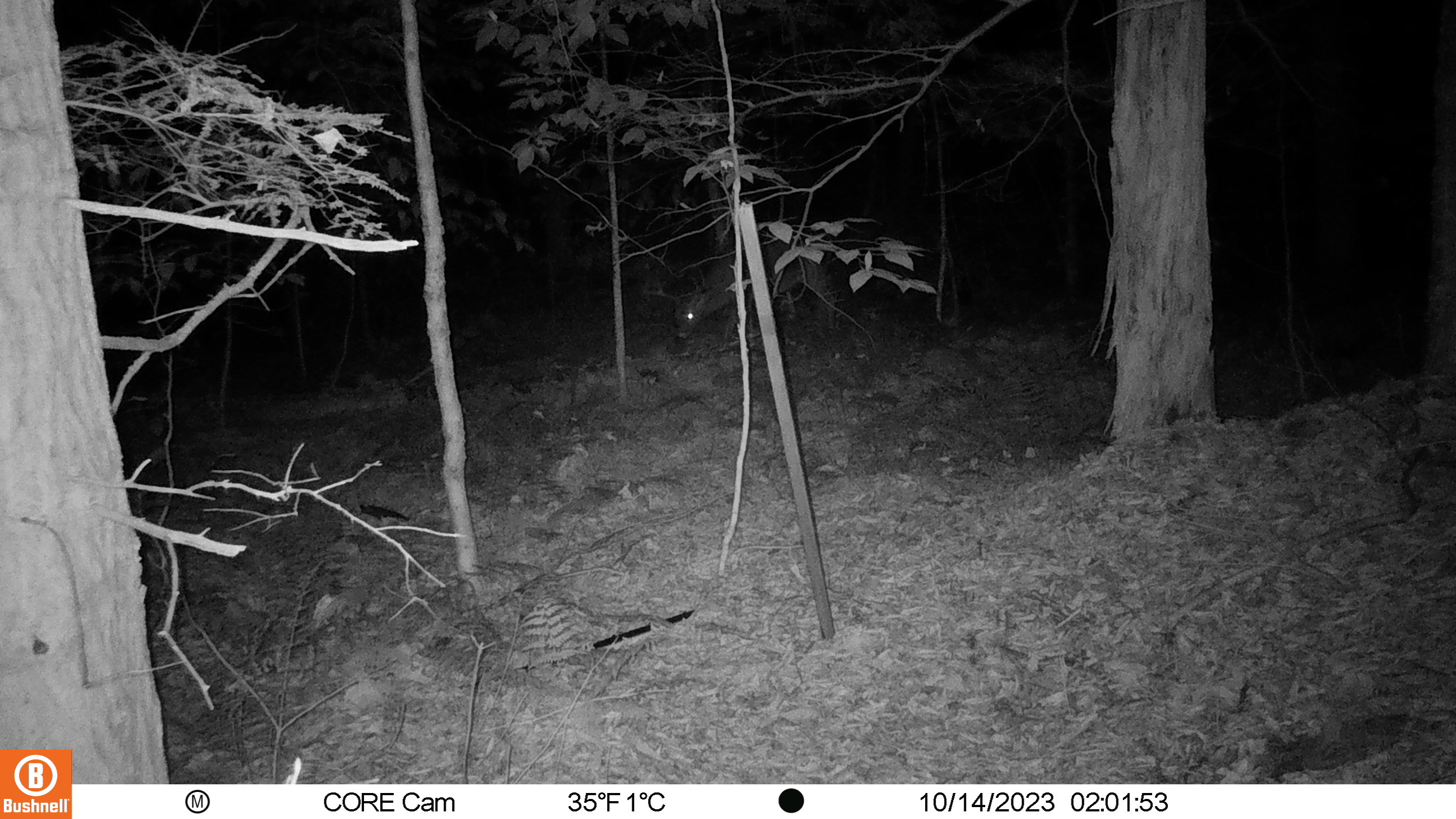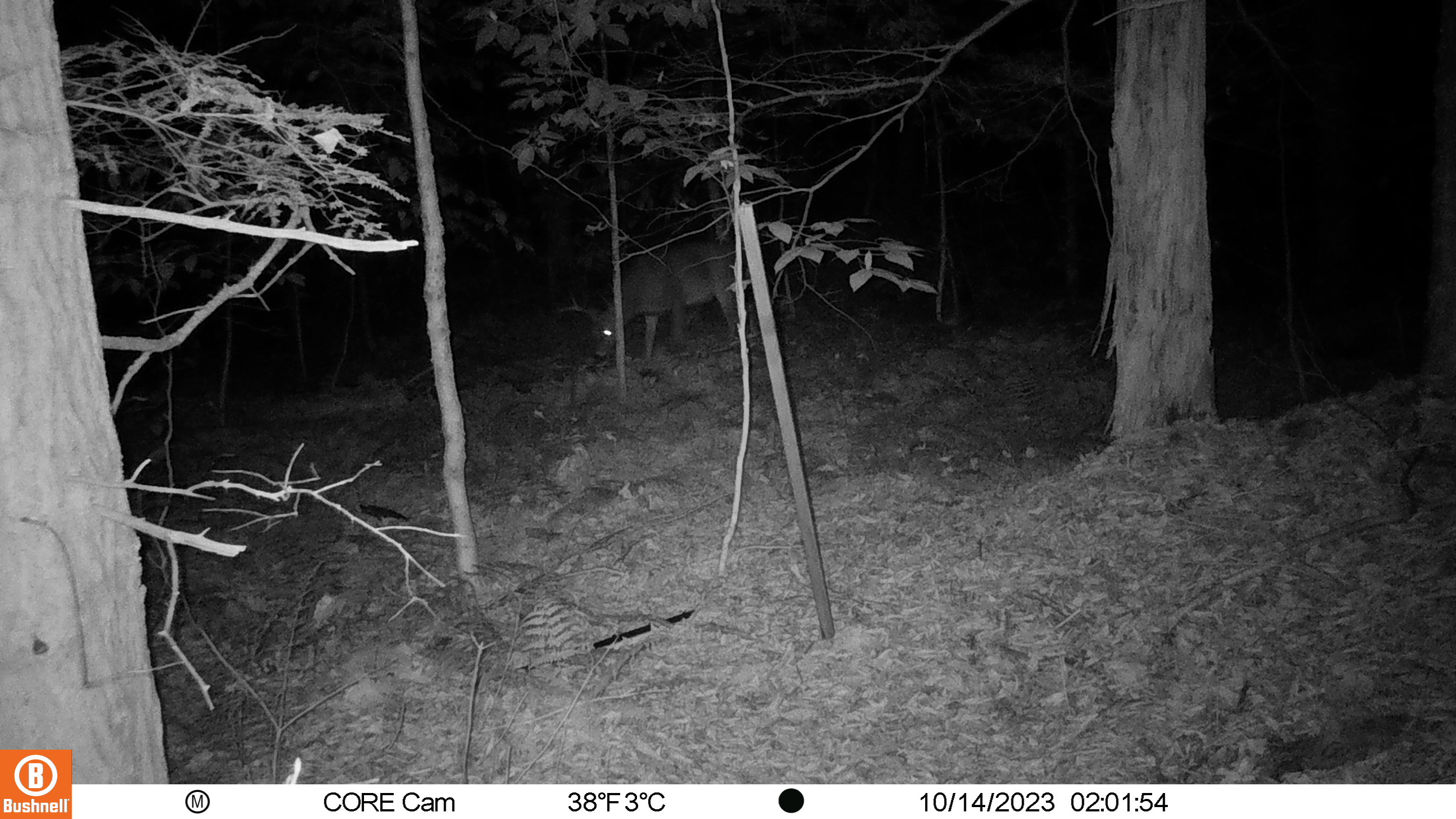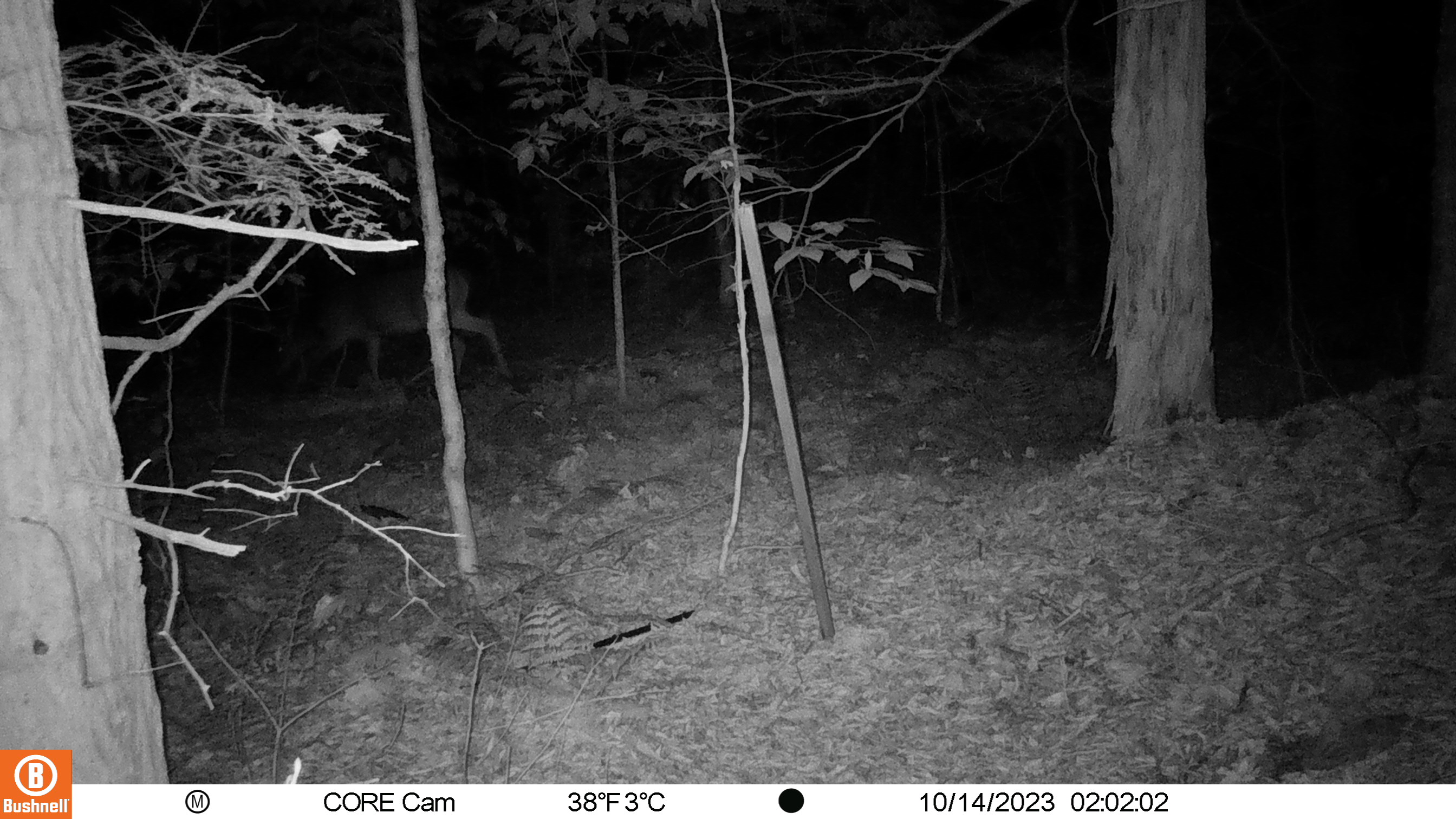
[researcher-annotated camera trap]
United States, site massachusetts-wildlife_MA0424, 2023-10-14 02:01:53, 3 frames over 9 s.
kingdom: Animalia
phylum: Chordata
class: Mammalia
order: Artiodactyla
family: Cervidae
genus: Odocoileus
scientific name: Odocoileus virginianus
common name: white-tailed deer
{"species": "white-tailed deer (Odocoileus virginianus)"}